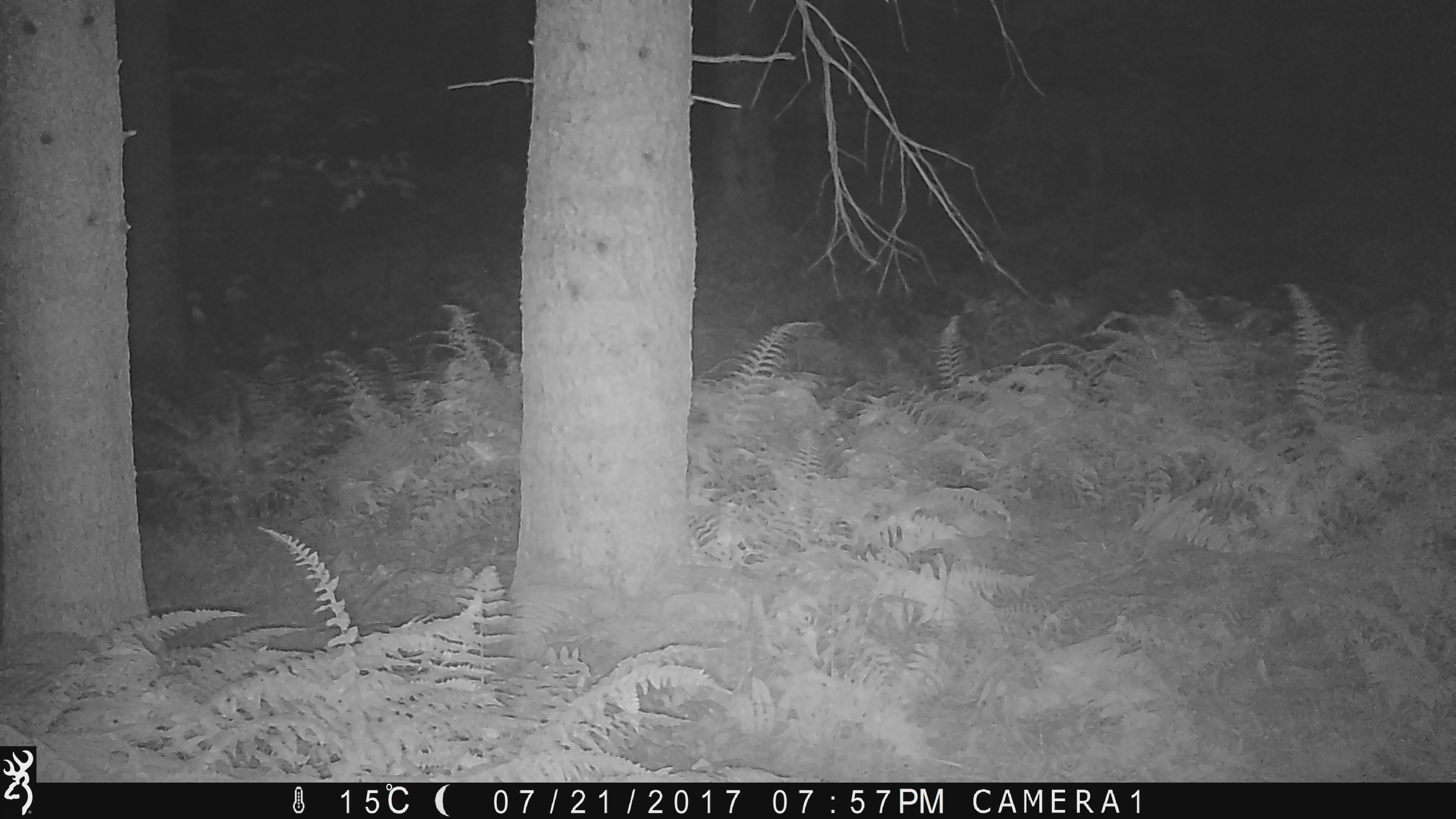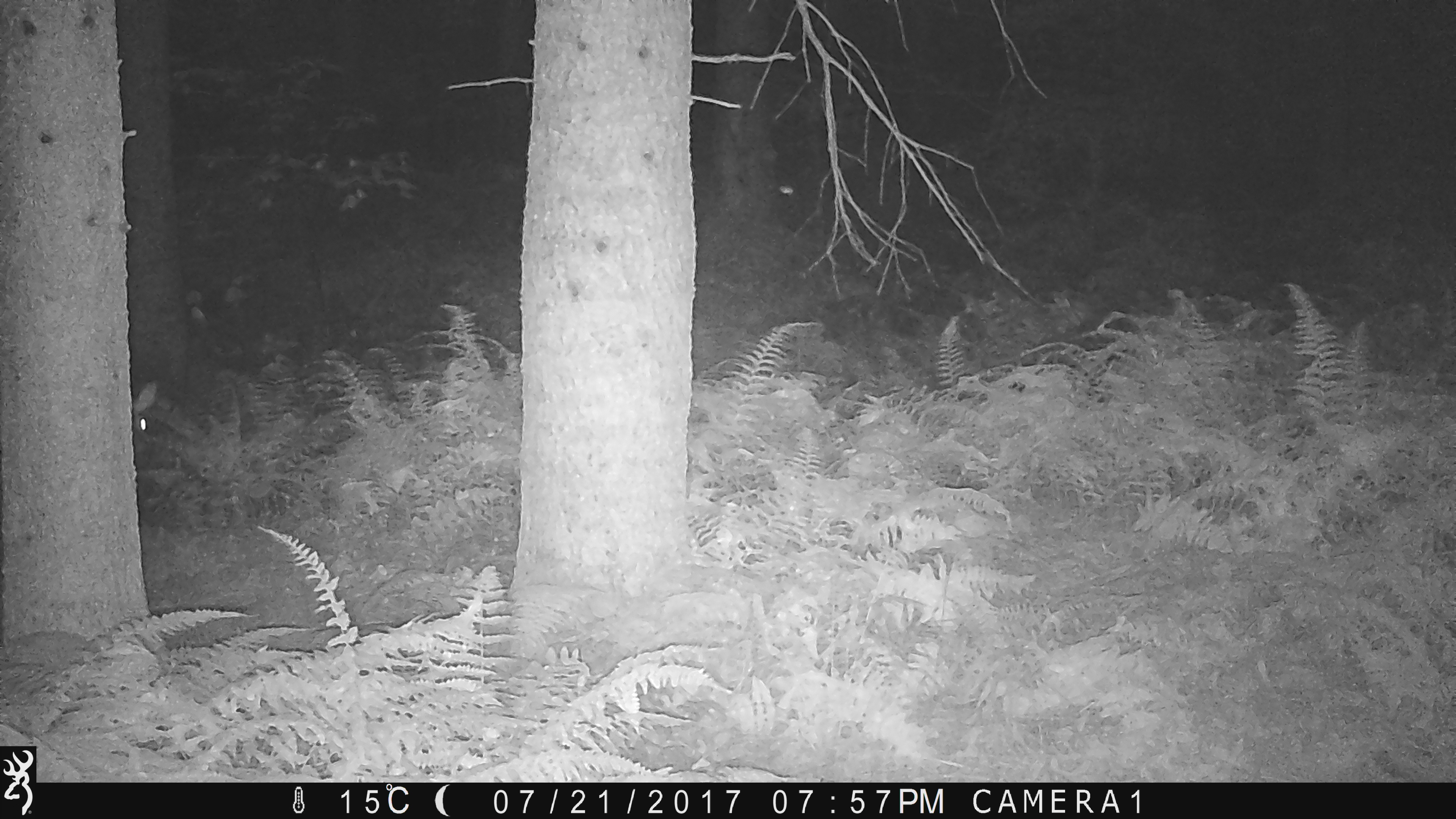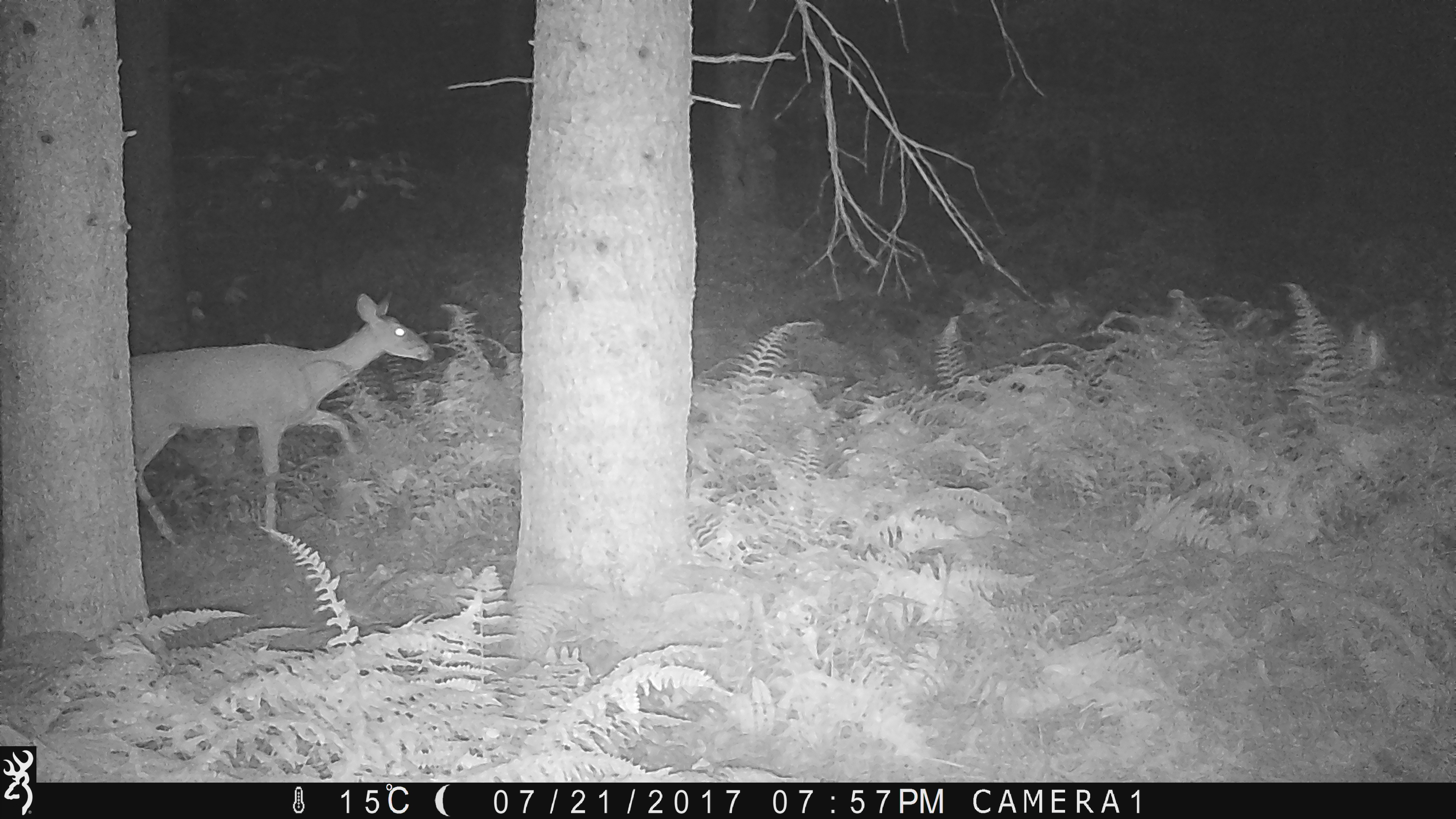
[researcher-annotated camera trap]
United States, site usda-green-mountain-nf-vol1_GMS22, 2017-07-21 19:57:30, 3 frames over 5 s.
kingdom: Animalia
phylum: Chordata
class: Mammalia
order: Artiodactyla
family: Cervidae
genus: Odocoileus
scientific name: Odocoileus virginianus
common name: white-tailed deer